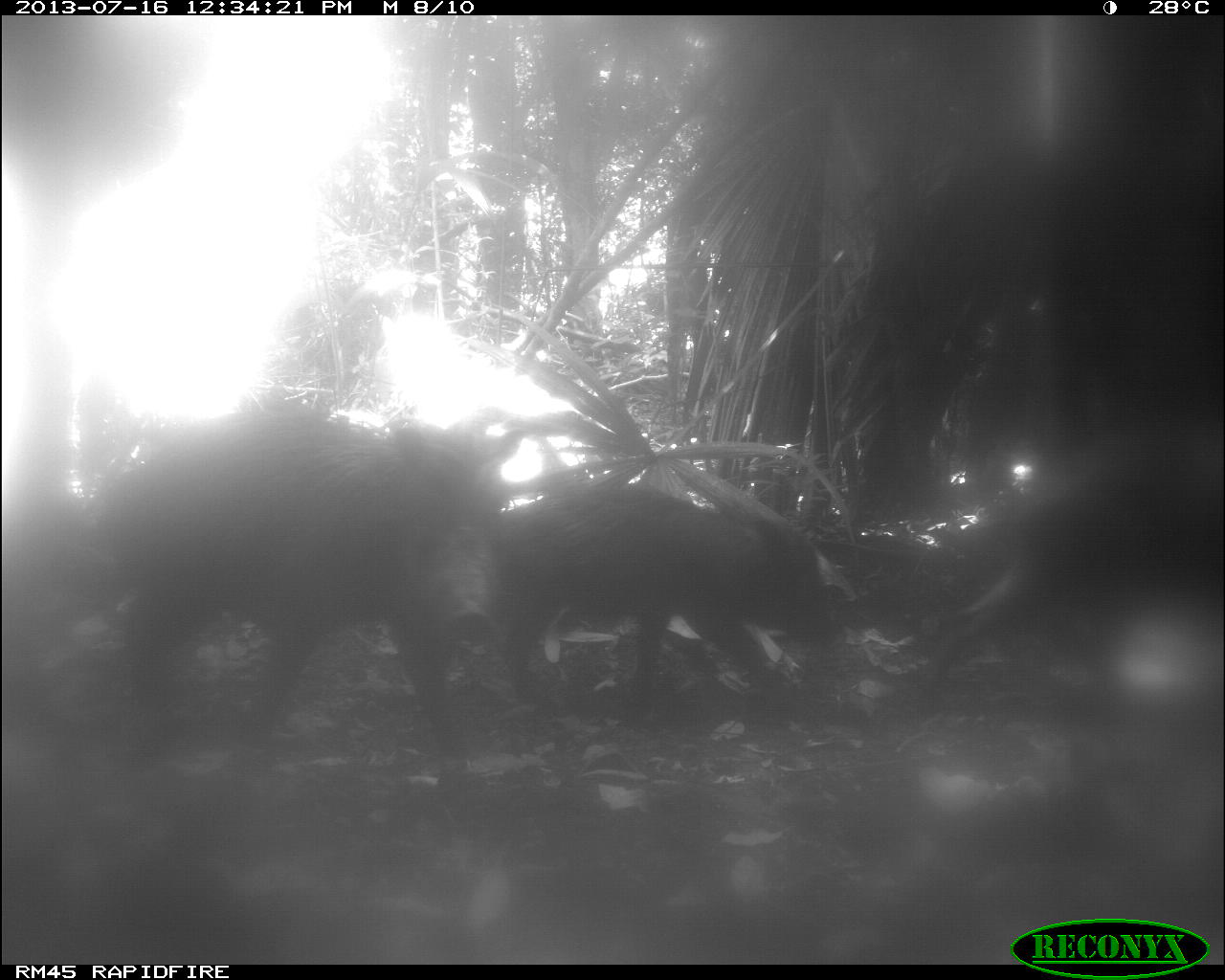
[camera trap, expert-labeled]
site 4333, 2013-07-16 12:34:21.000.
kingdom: Animalia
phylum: Chordata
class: Mammalia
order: Artiodactyla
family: Tayassuidae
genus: Tayassu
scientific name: Tayassu pecari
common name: white-lipped peccary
Tayassu pecari (white-lipped peccary), count 2.